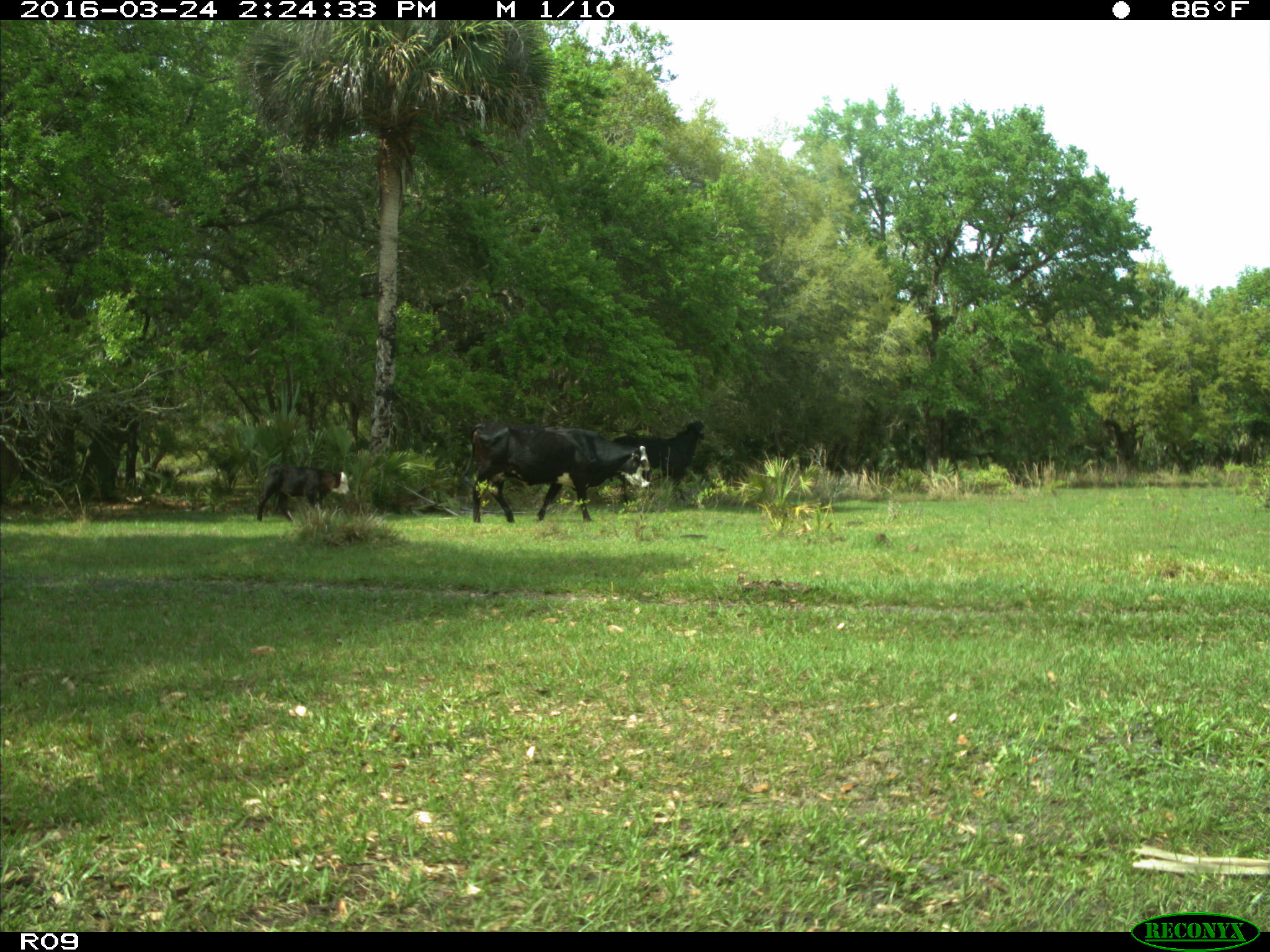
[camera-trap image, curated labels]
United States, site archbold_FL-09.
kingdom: Animalia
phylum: Chordata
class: Mammalia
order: Artiodactyla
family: Bovidae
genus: Bos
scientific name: Bos taurus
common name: domestic cow